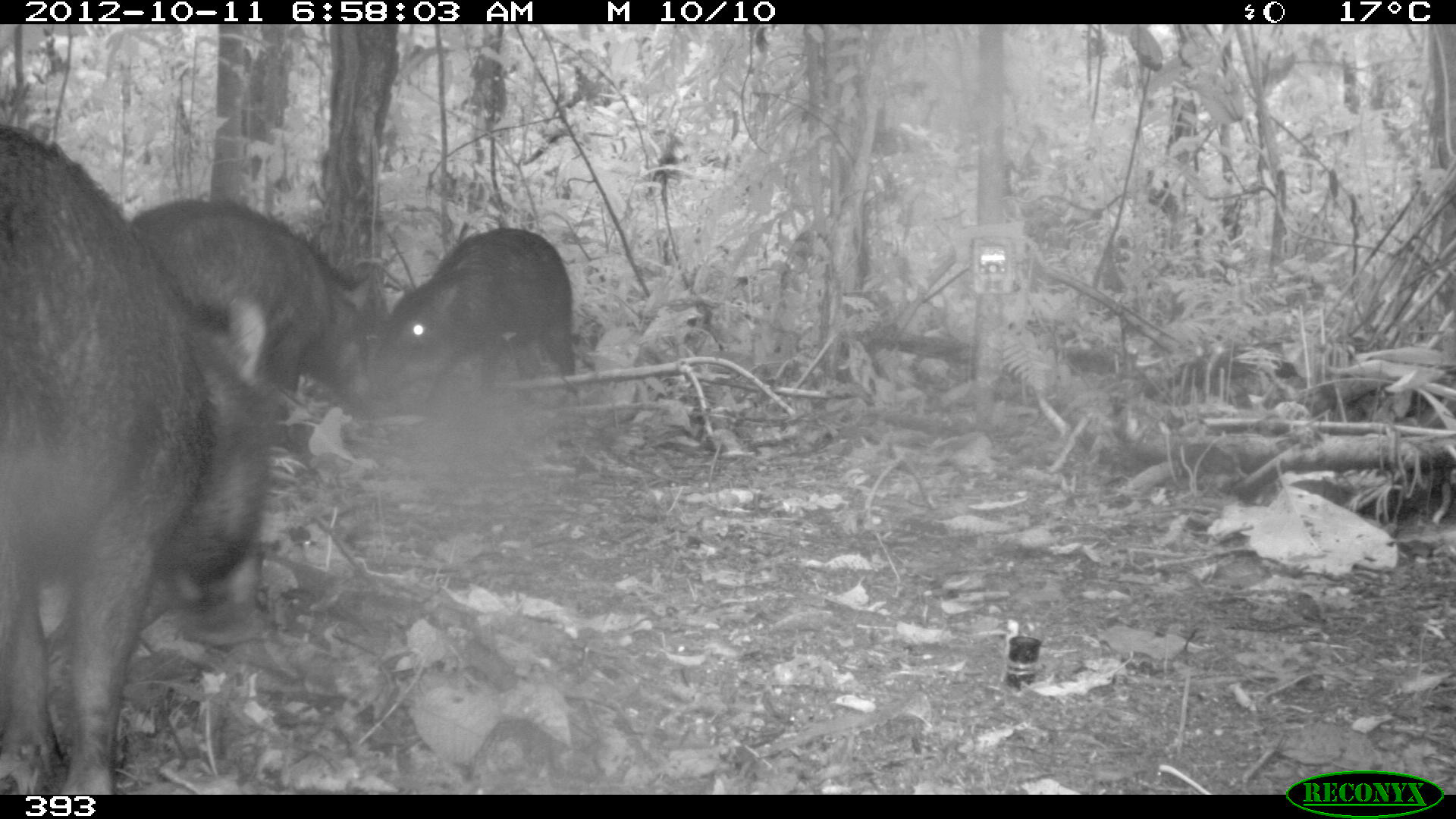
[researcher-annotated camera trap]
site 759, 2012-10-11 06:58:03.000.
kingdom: Animalia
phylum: Chordata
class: Mammalia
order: Artiodactyla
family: Tayassuidae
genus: Tayassu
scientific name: Tayassu pecari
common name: white-lipped peccary